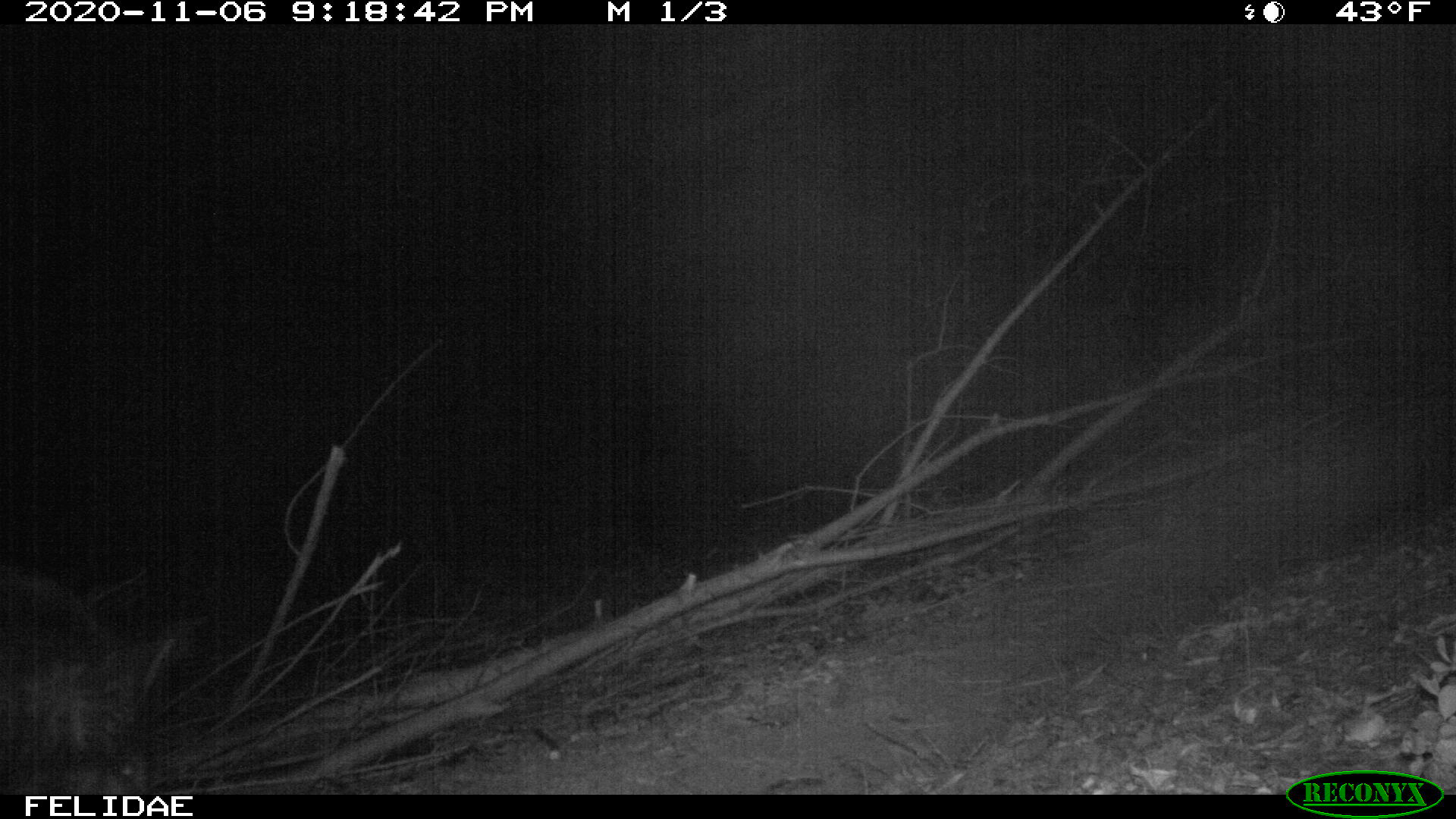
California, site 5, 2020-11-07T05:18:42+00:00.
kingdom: Animalia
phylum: Chordata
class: Mammalia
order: Artiodactyla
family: Suidae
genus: Sus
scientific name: Sus scrofa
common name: wild boar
Wild boar (Sus scrofa).